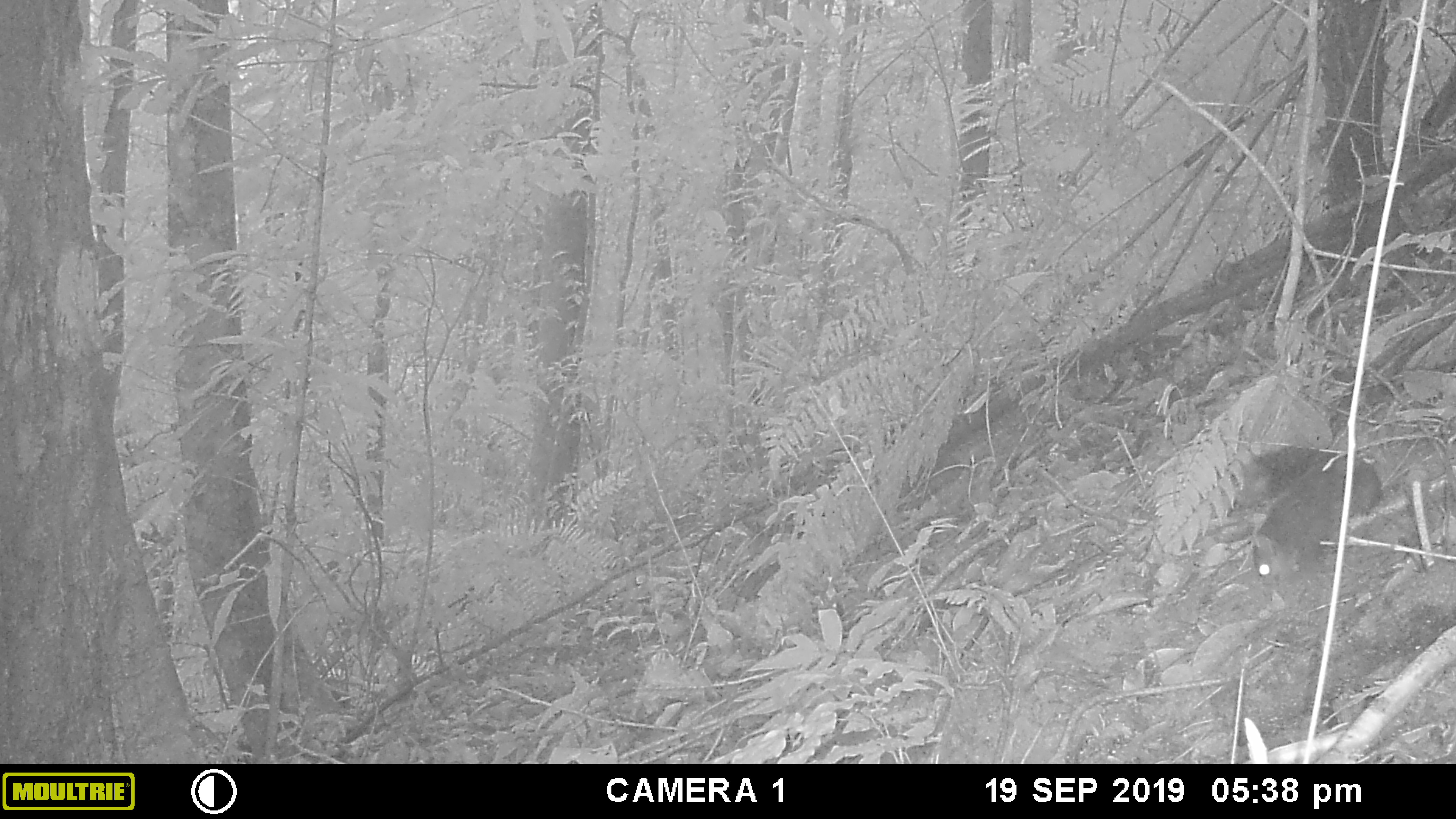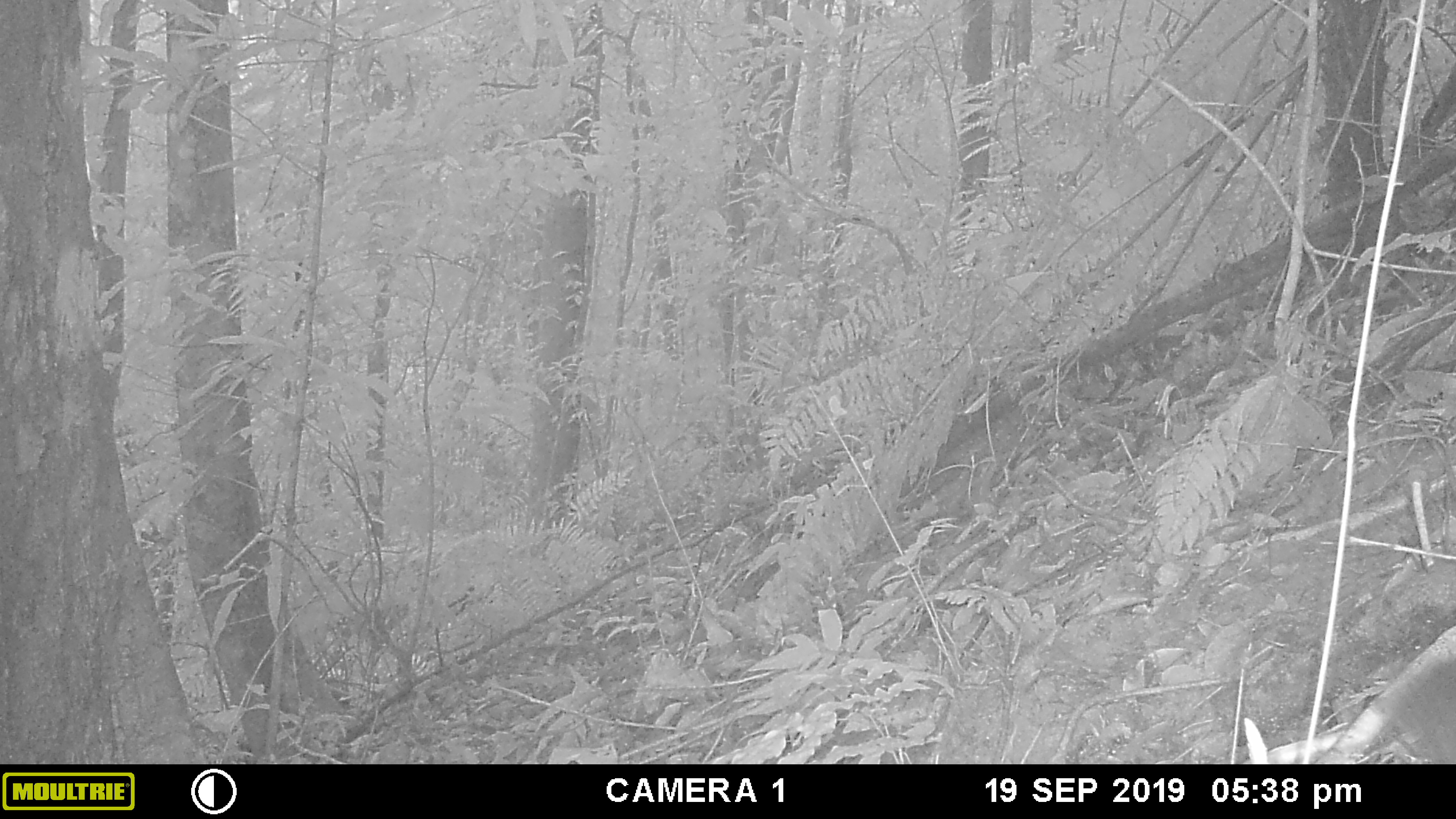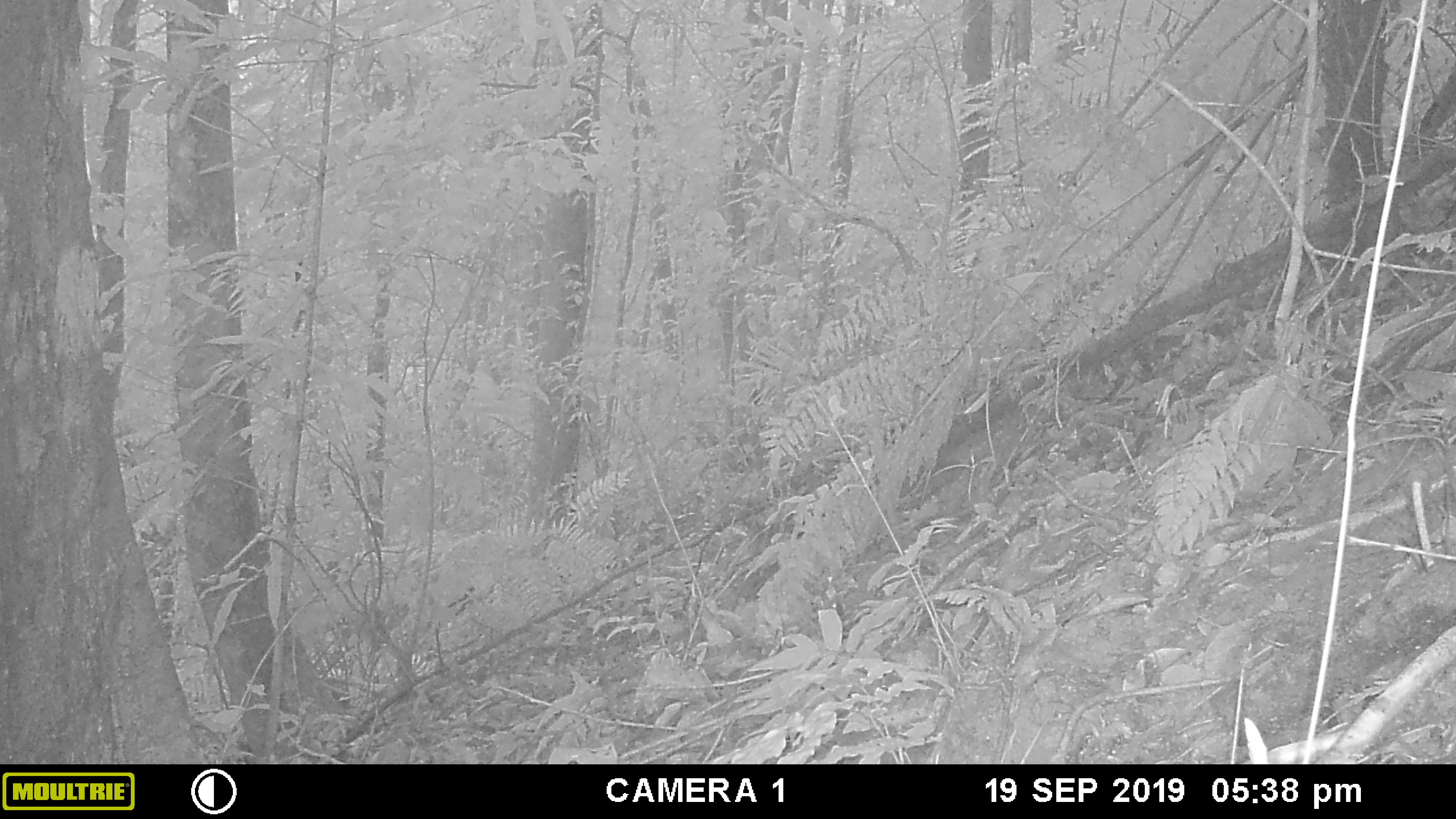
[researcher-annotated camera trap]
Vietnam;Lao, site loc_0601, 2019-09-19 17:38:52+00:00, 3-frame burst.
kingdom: Animalia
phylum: Chordata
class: Mammalia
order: Rodentia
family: Sciuridae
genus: Dremomys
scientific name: Dremomys rufigenis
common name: red-cheeked squirrel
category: red cheeked squirrel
Red cheeked squirrel (red-cheeked squirrel) (Dremomys rufigenis). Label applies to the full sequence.